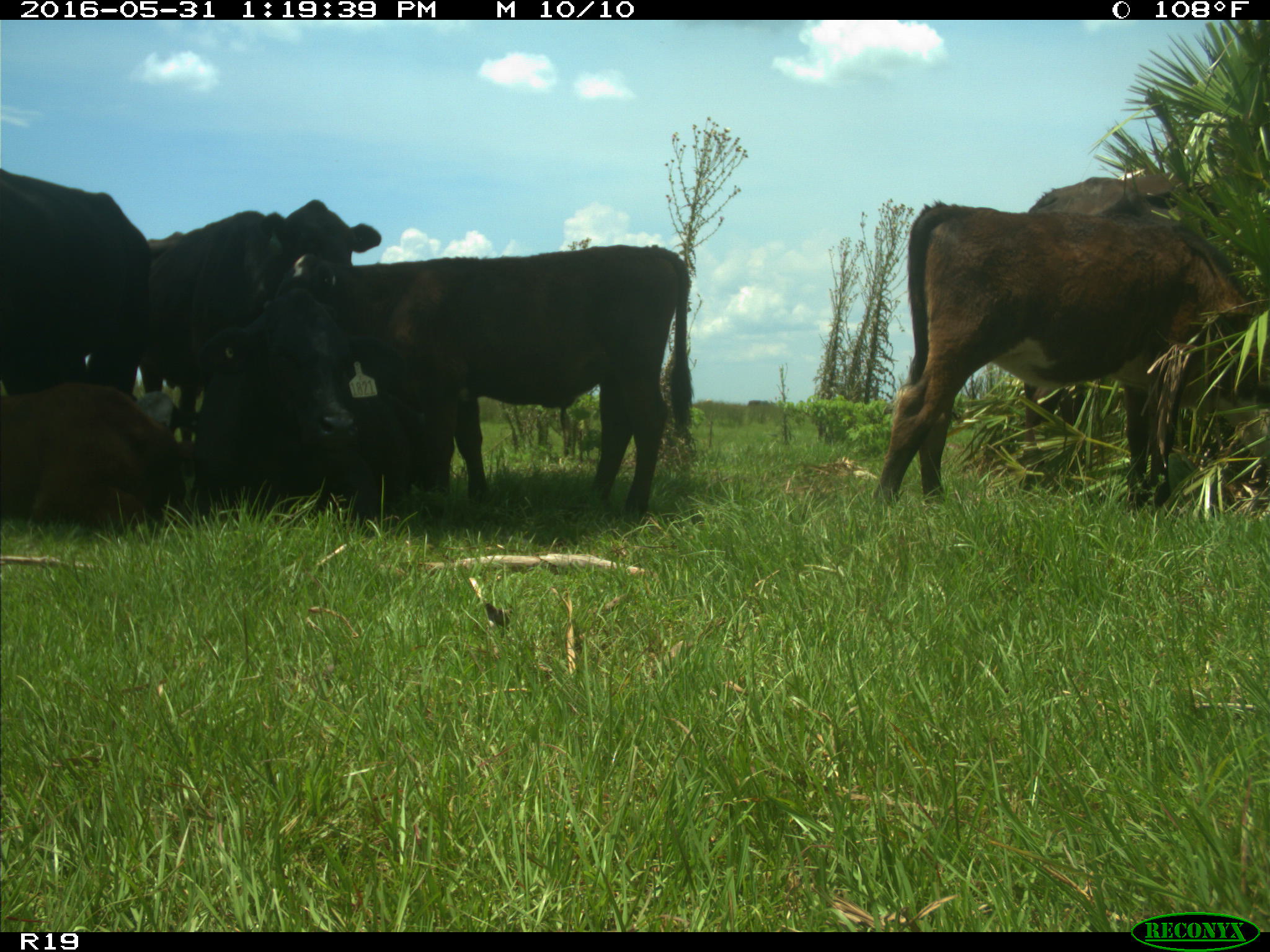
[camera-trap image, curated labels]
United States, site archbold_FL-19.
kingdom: Animalia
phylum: Chordata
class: Mammalia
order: Artiodactyla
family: Bovidae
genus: Bos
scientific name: Bos taurus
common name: domestic cow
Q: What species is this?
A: Bos taurus (domestic cow).